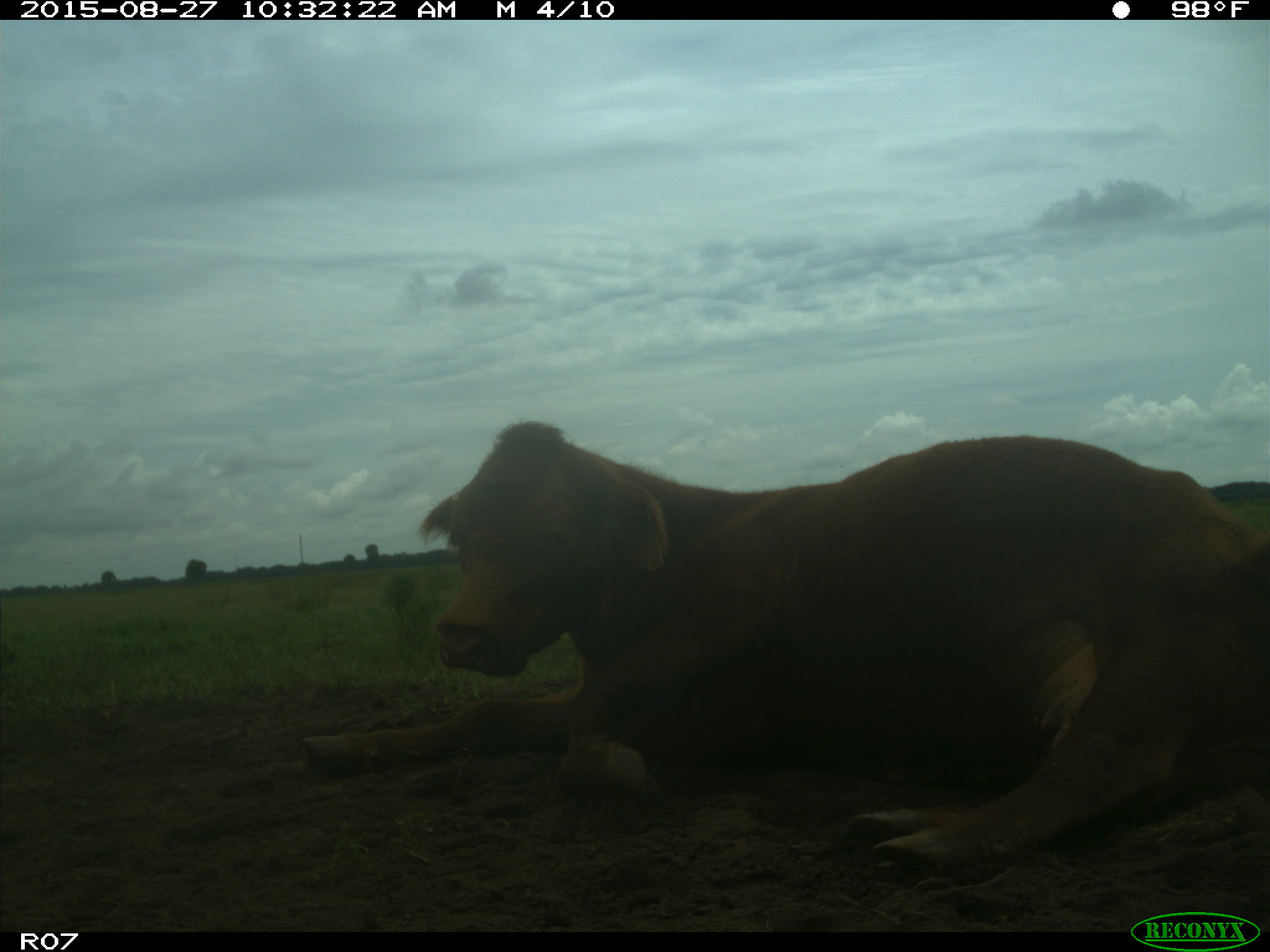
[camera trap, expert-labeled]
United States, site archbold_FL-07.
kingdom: Animalia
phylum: Chordata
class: Mammalia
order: Artiodactyla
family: Bovidae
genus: Bos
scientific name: Bos taurus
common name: domestic cow